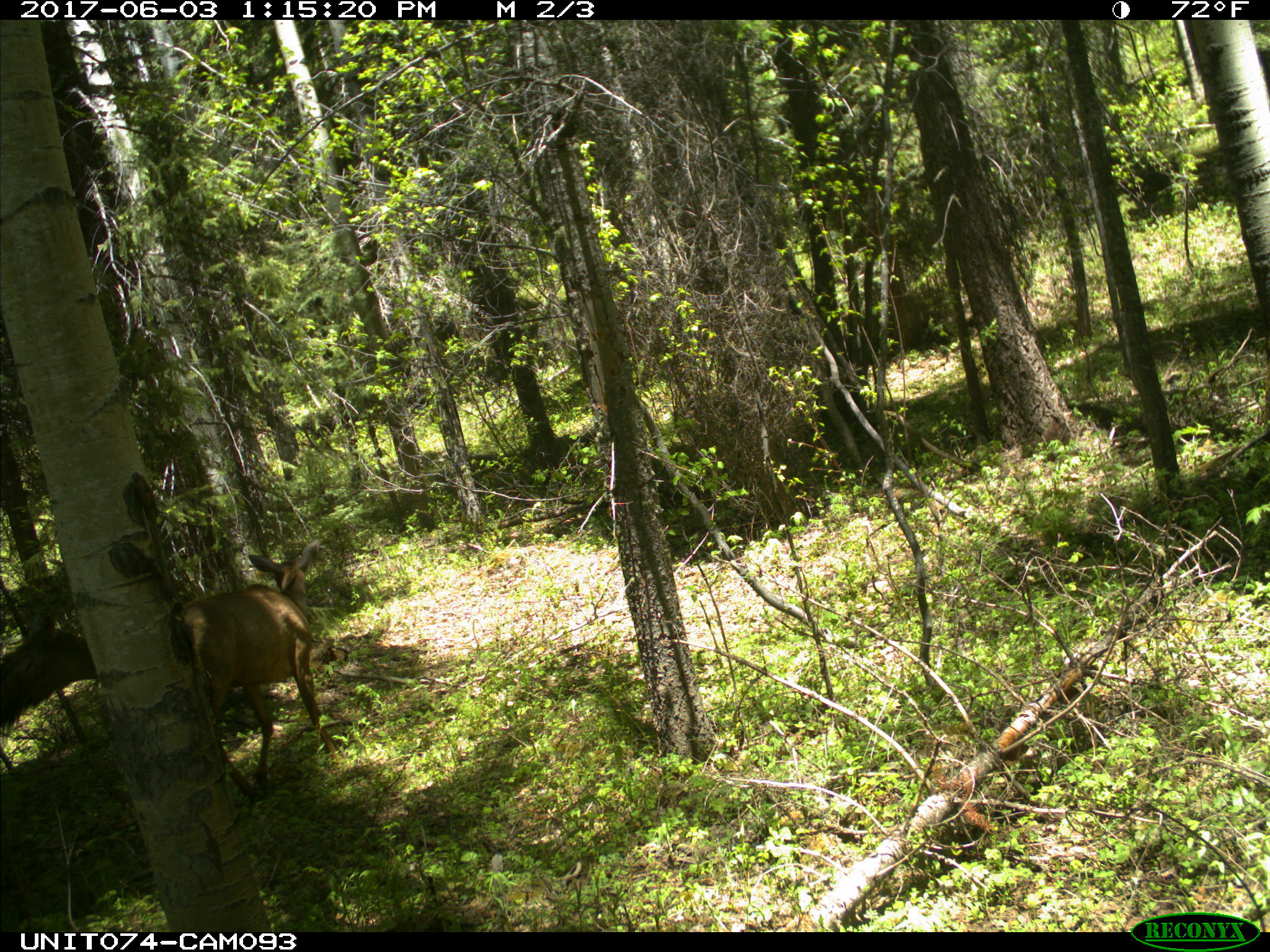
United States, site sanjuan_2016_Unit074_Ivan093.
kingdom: Animalia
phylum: Chordata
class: Mammalia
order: Artiodactyla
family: Cervidae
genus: Cervus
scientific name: Cervus elaphus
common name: red deer